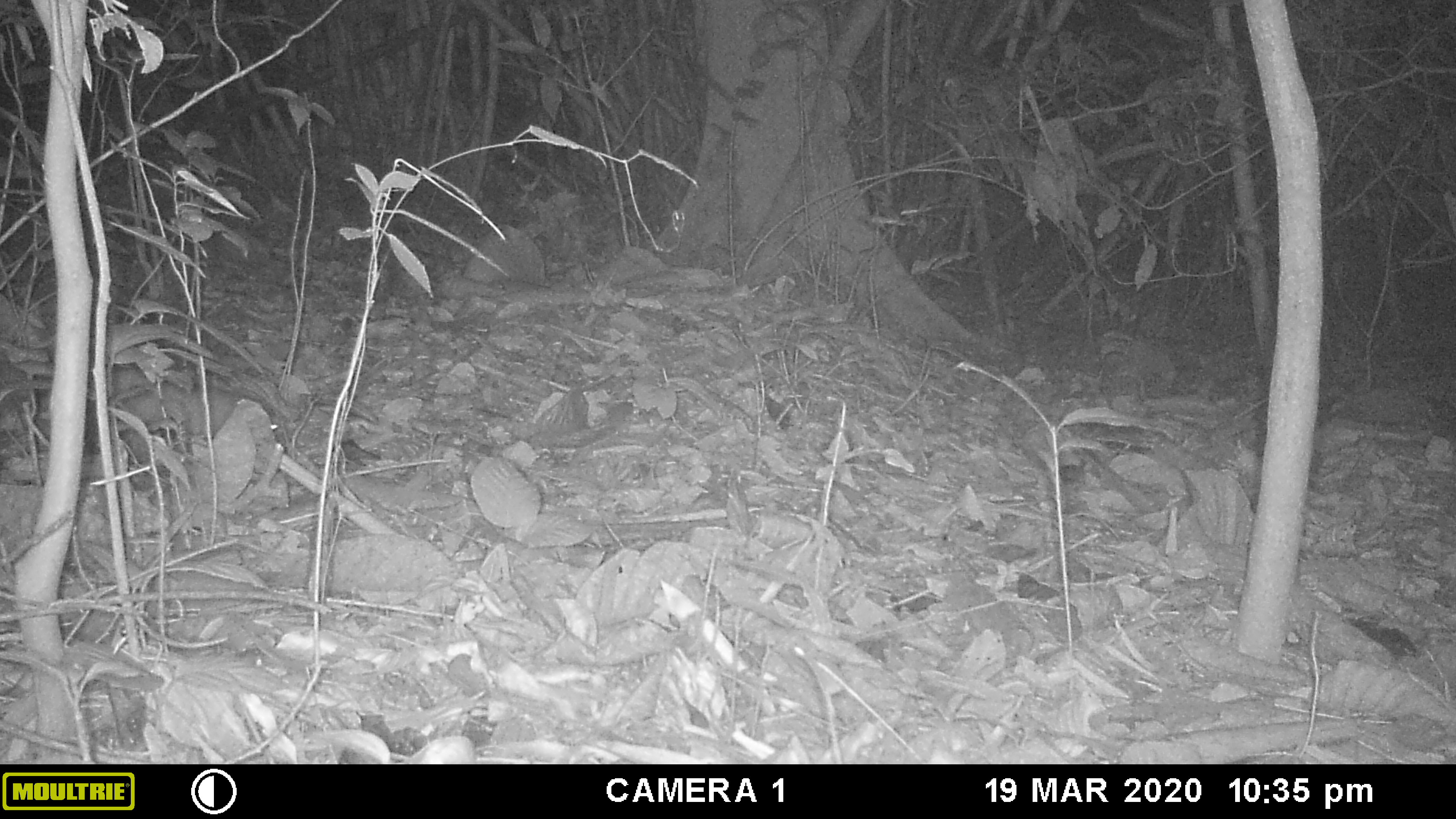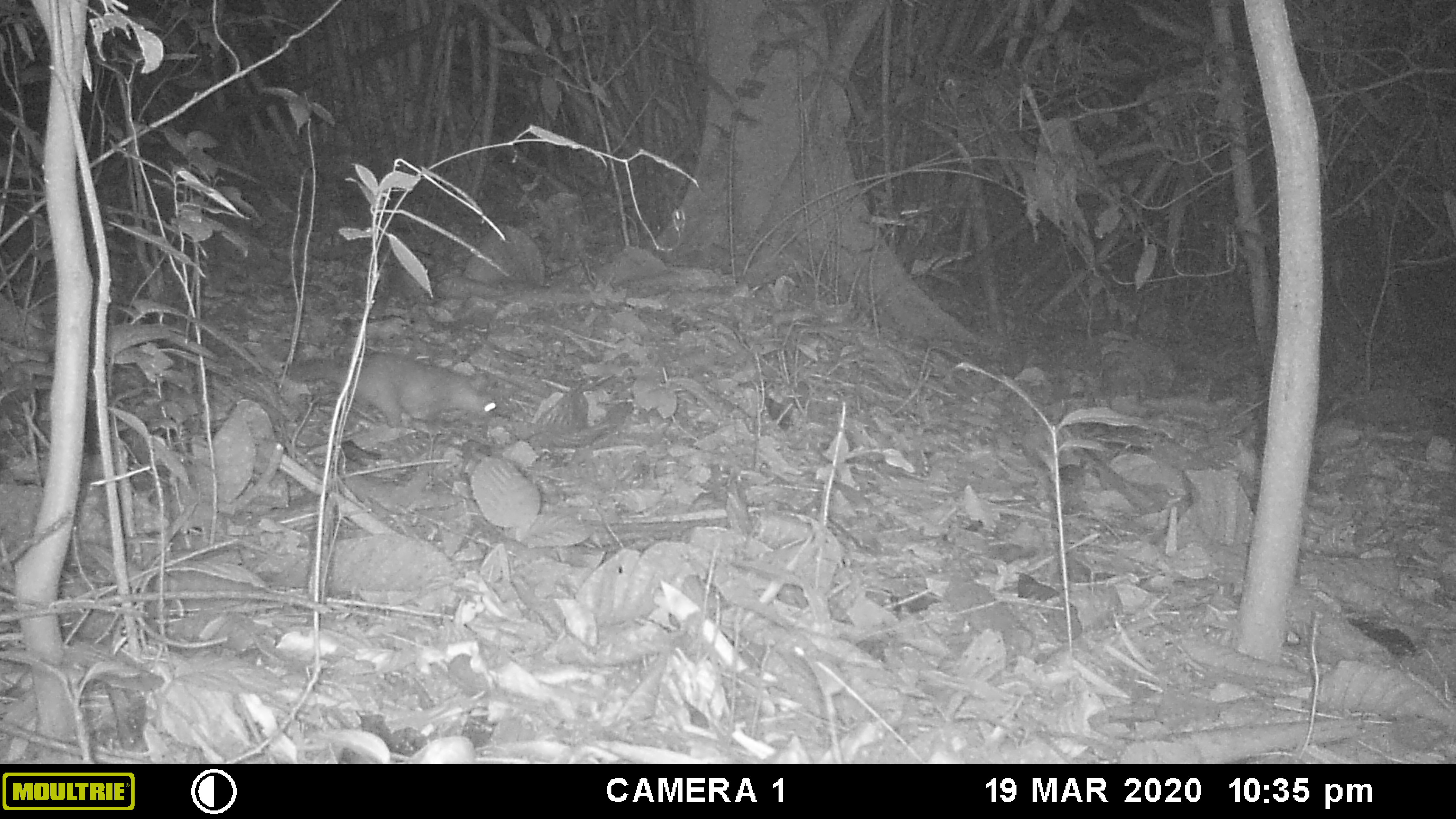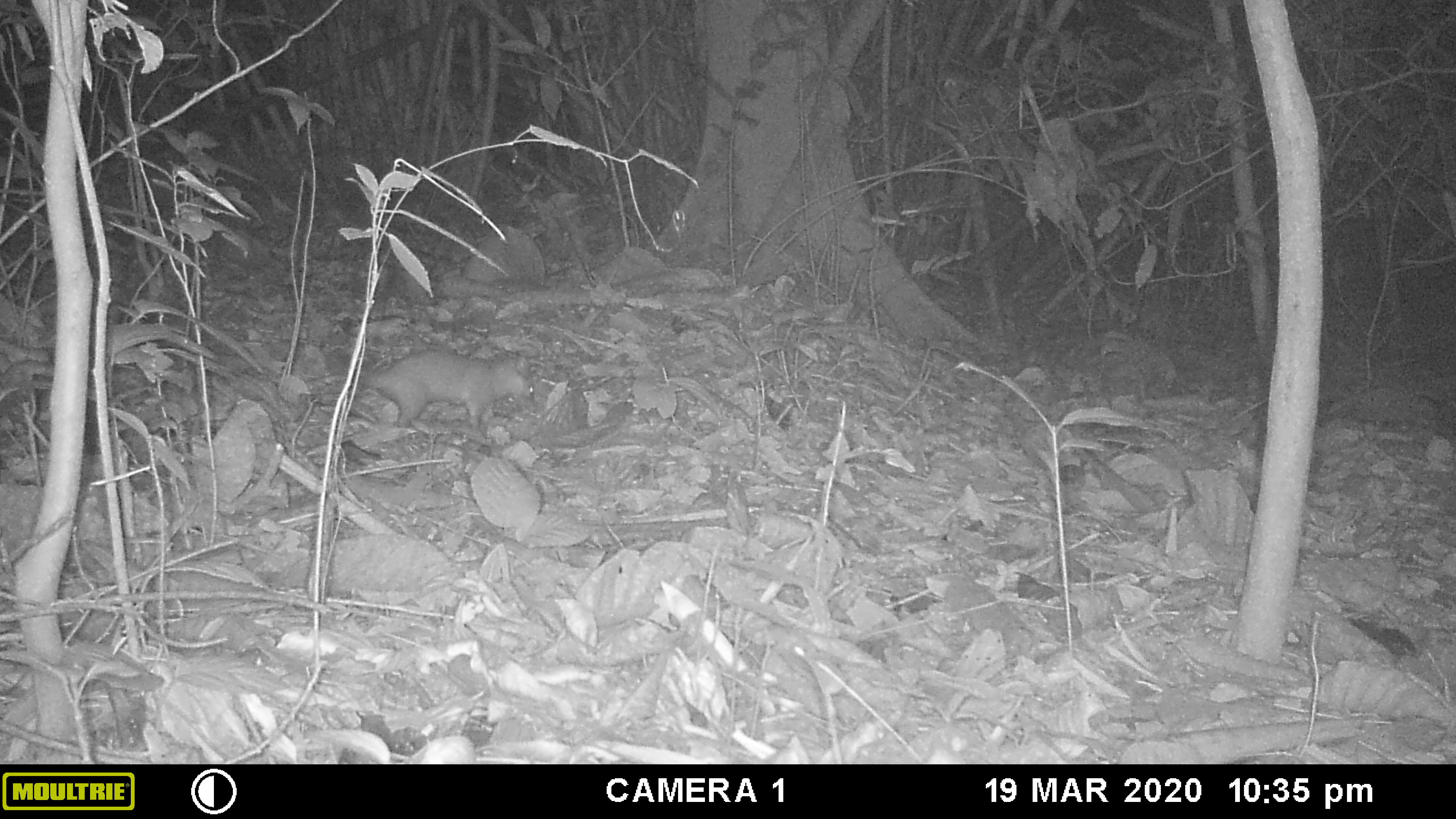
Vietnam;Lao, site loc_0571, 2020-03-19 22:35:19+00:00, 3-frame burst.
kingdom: Animalia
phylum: Chordata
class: Mammalia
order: Carnivora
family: Mustelidae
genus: Melogale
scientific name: Melogale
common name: ferret badger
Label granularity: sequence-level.